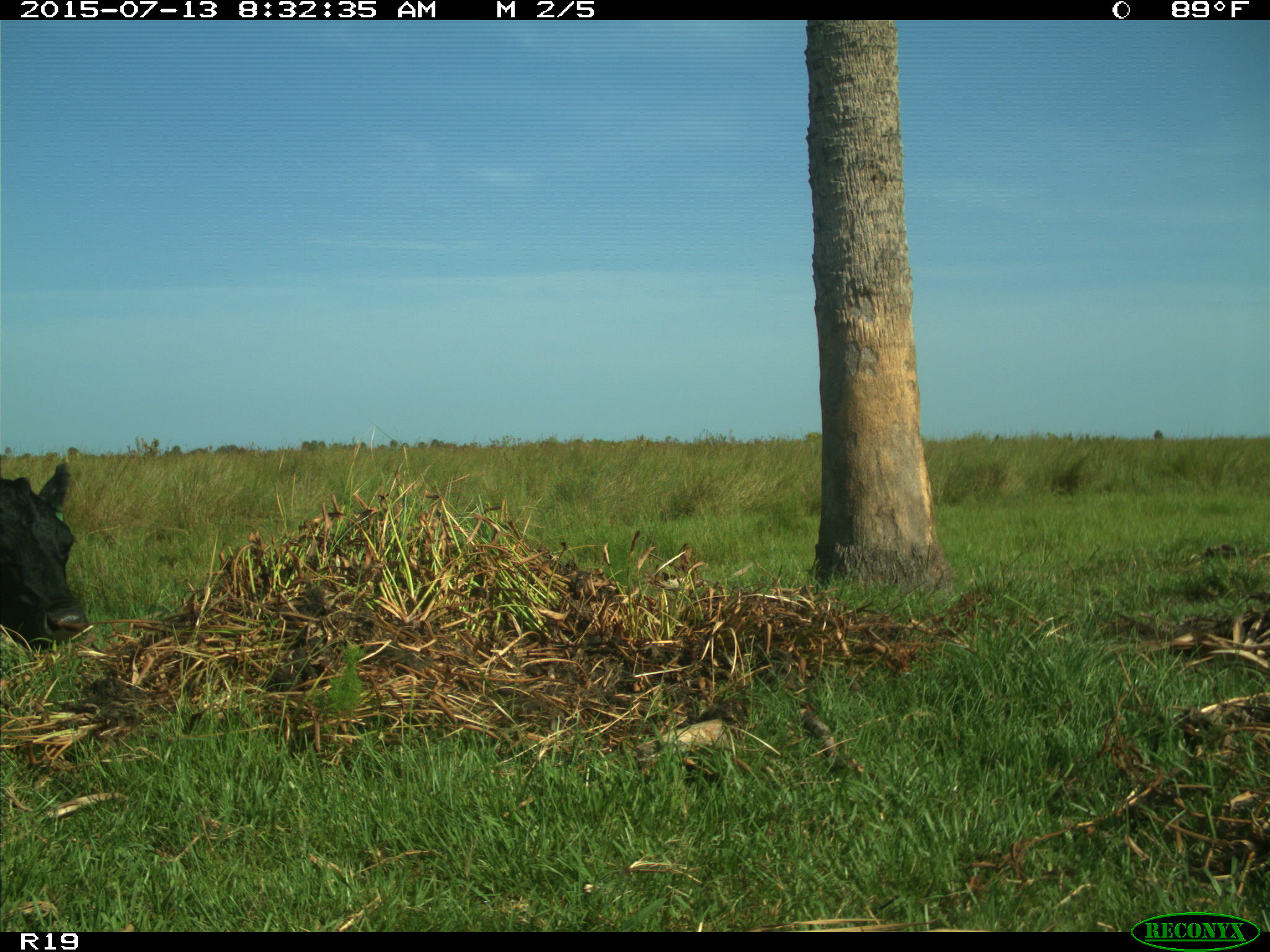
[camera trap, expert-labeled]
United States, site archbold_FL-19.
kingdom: Animalia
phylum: Chordata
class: Mammalia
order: Artiodactyla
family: Bovidae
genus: Bos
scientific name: Bos taurus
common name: domestic cow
Bos taurus (domestic cow).